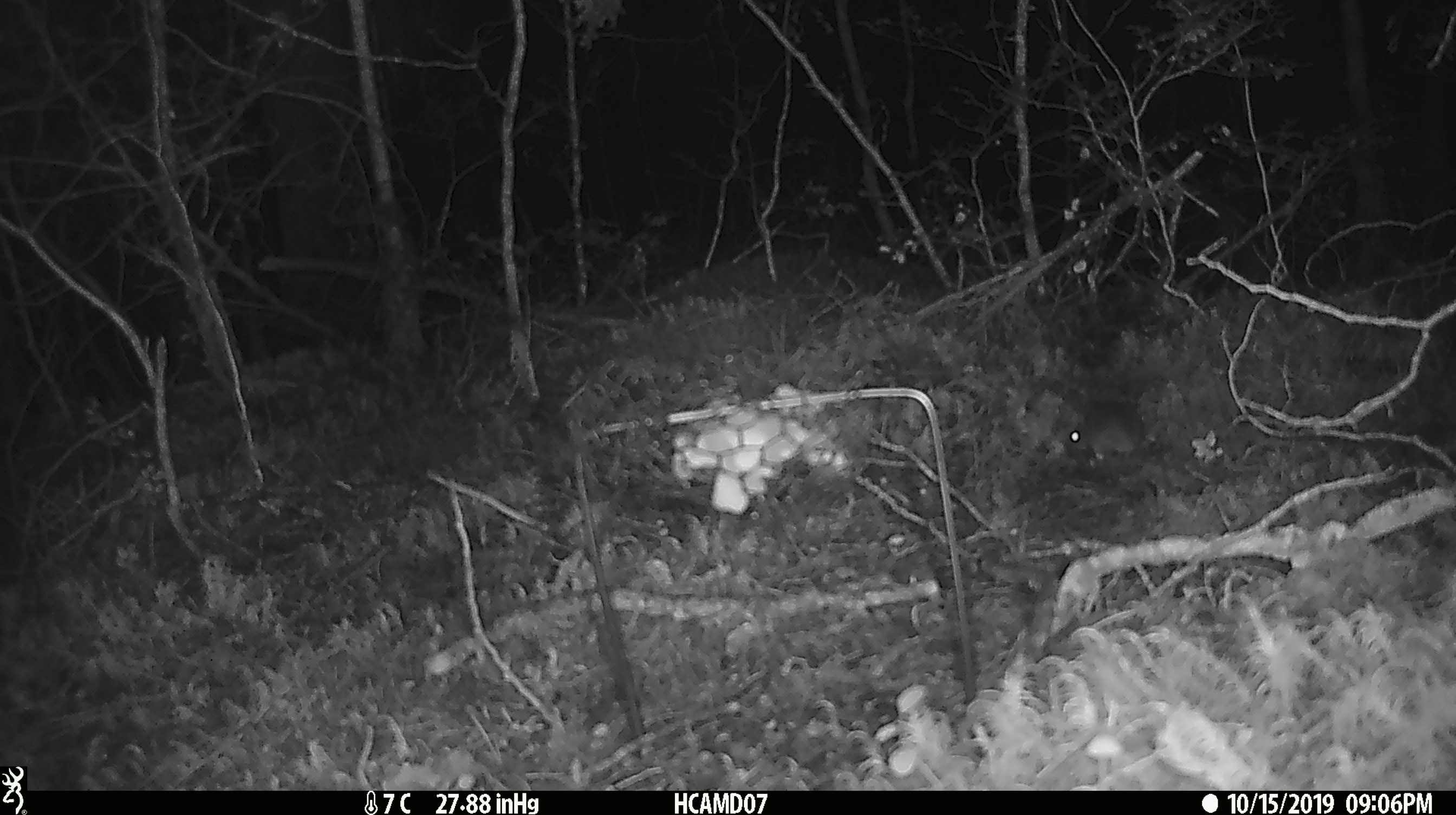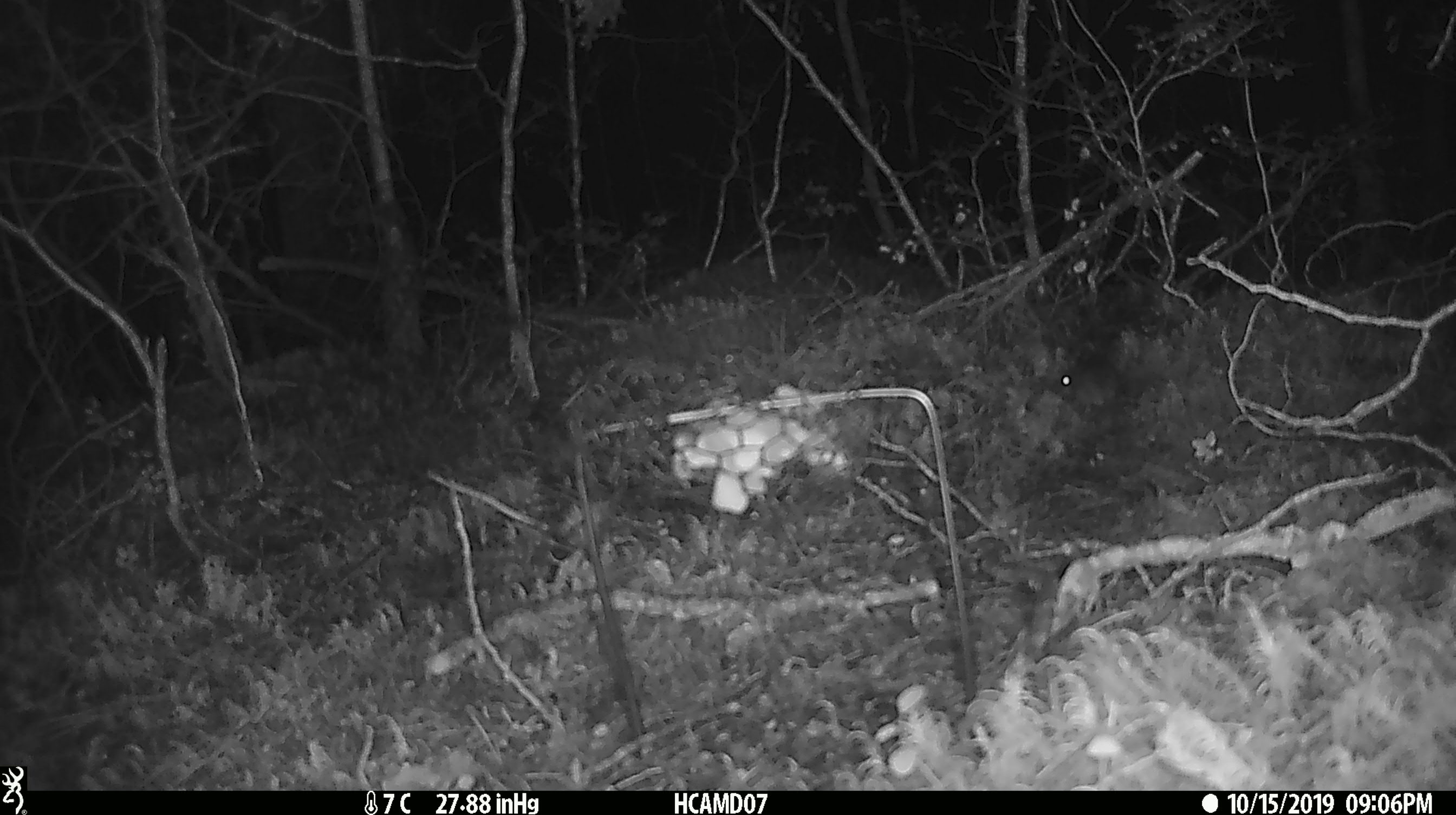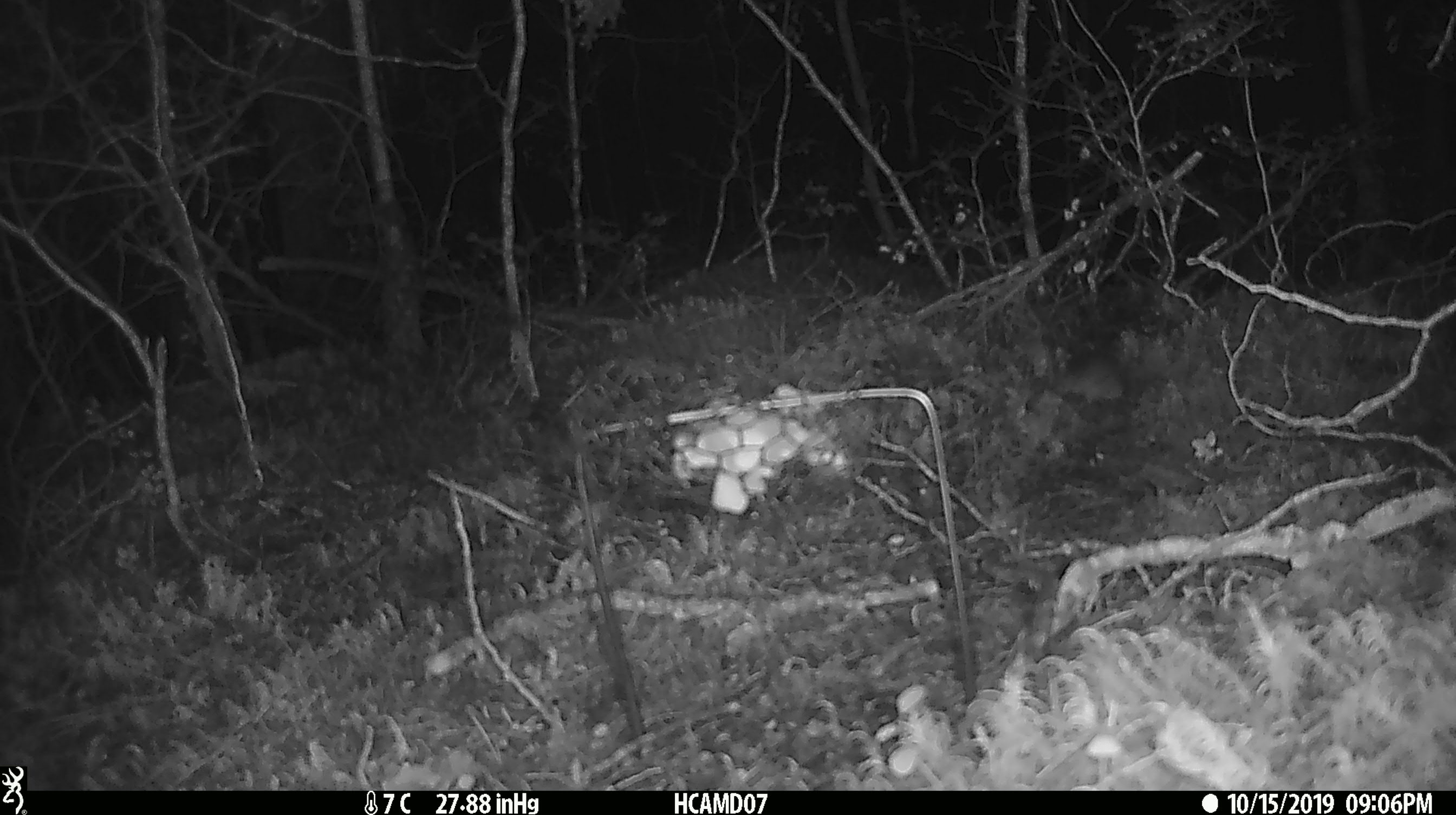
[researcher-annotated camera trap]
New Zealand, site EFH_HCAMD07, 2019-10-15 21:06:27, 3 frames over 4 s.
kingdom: Animalia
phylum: Chordata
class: Mammalia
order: Rodentia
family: Muridae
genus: Mus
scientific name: Mus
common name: mouse